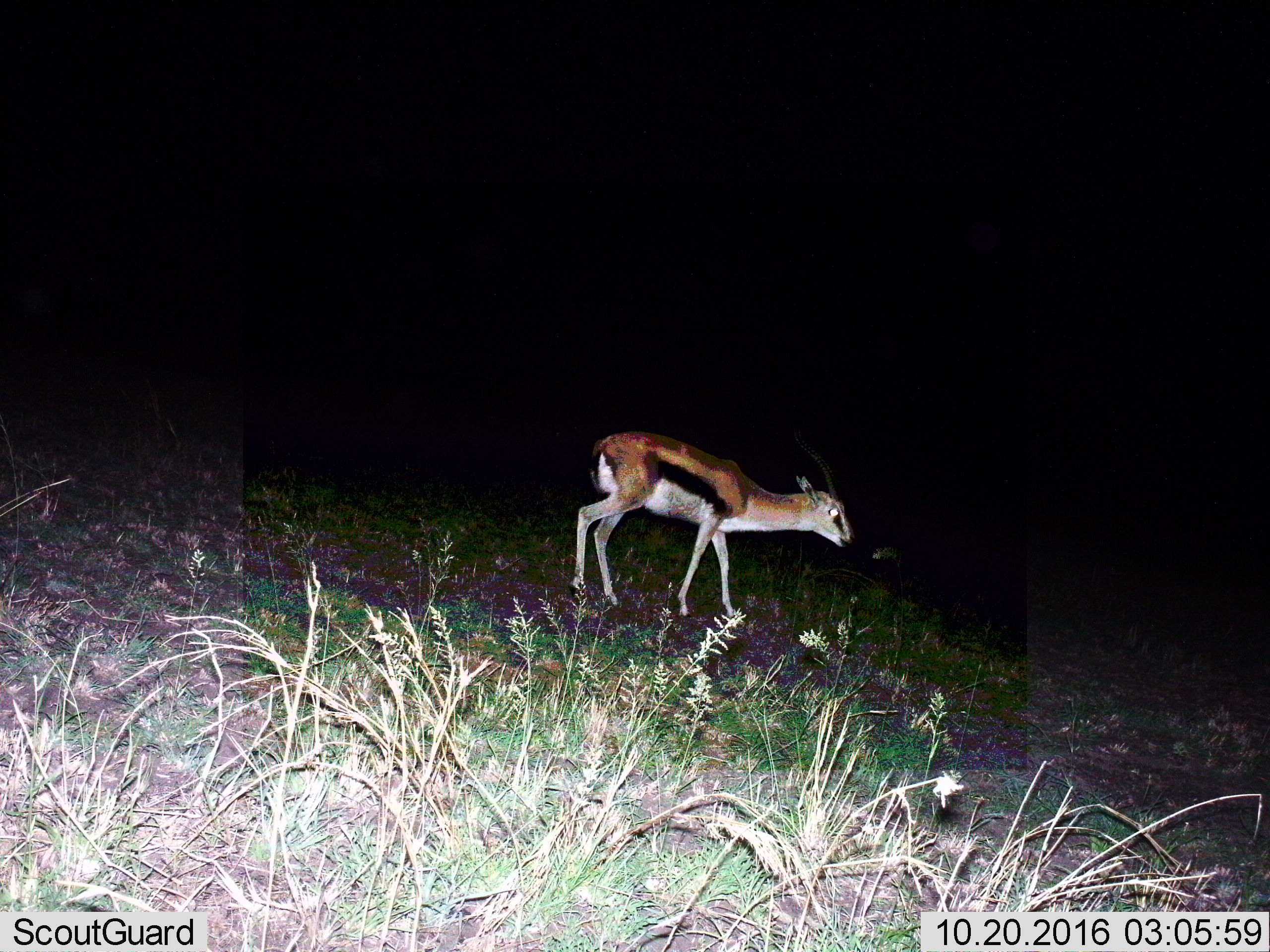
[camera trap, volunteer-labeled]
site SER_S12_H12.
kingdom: Animalia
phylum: Chordata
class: Mammalia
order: Artiodactyla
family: Bovidae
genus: Eudorcas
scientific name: Eudorcas thomsonii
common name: thomson's gazelle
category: gazellethomsons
Gazellethomsons (thomson's gazelle) (Eudorcas thomsonii), count 1. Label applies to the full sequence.